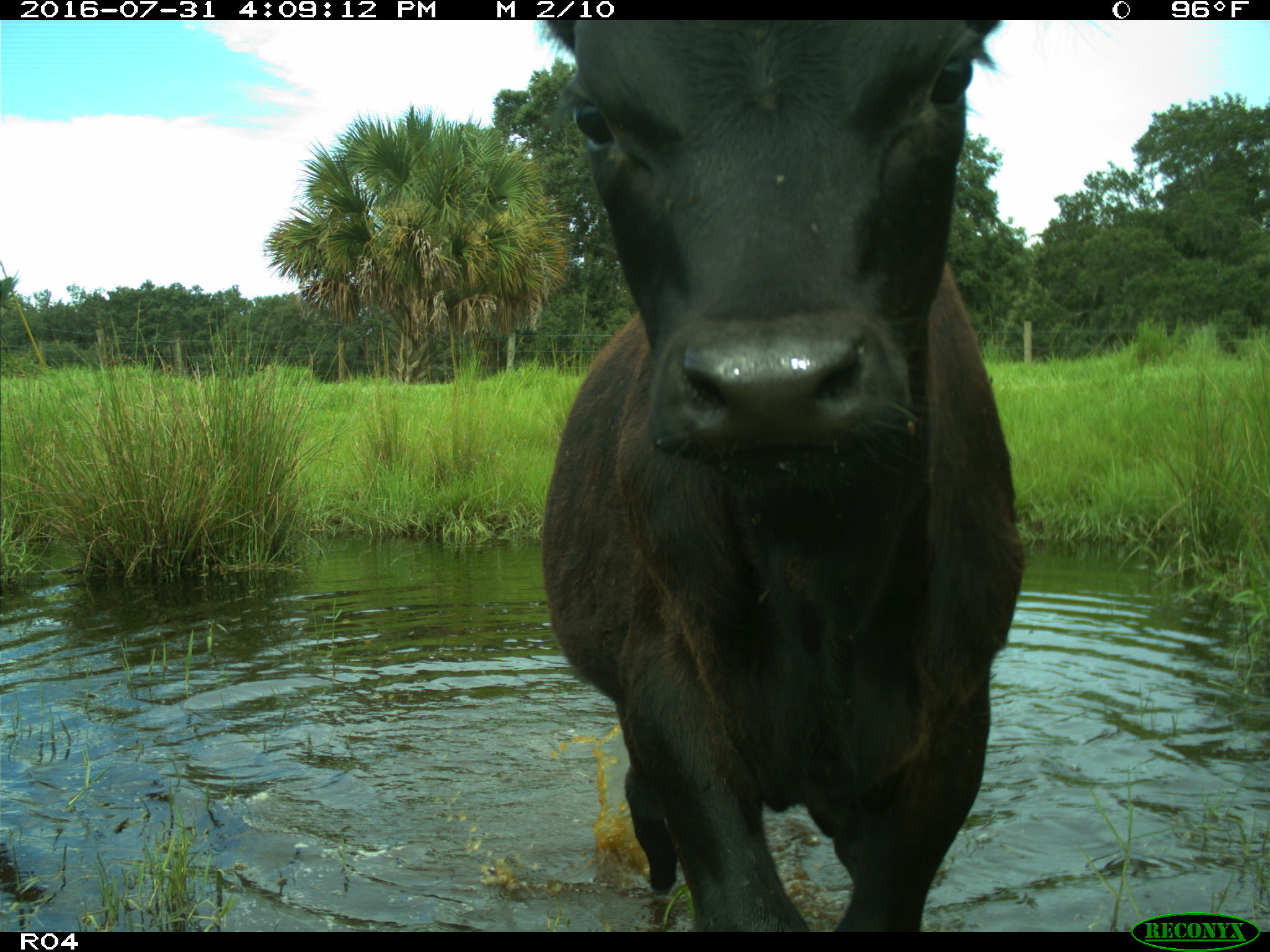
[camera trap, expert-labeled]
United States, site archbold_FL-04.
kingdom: Animalia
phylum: Chordata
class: Mammalia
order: Artiodactyla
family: Bovidae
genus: Bos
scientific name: Bos taurus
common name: domestic cow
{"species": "Bos taurus (domestic cow)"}